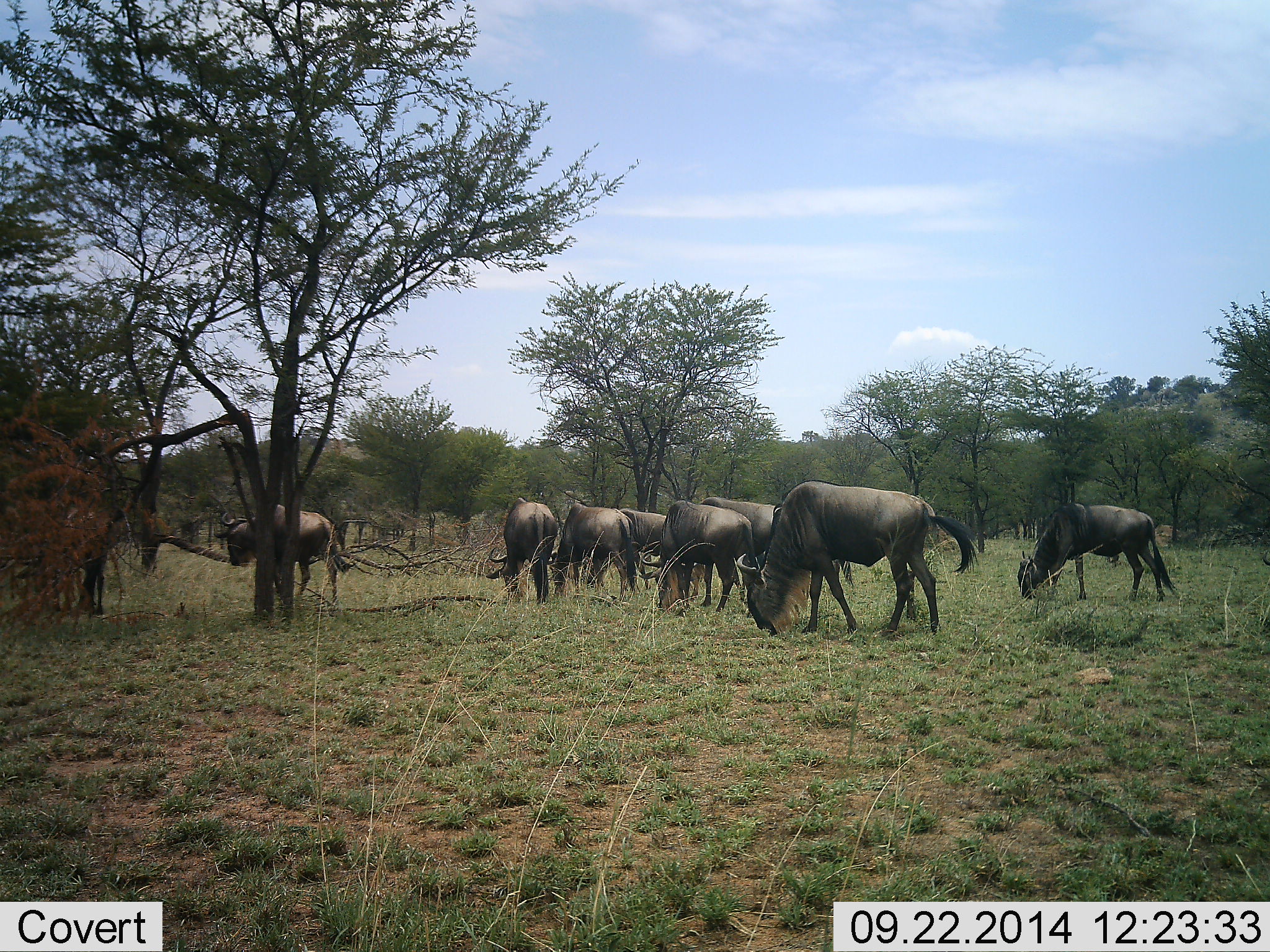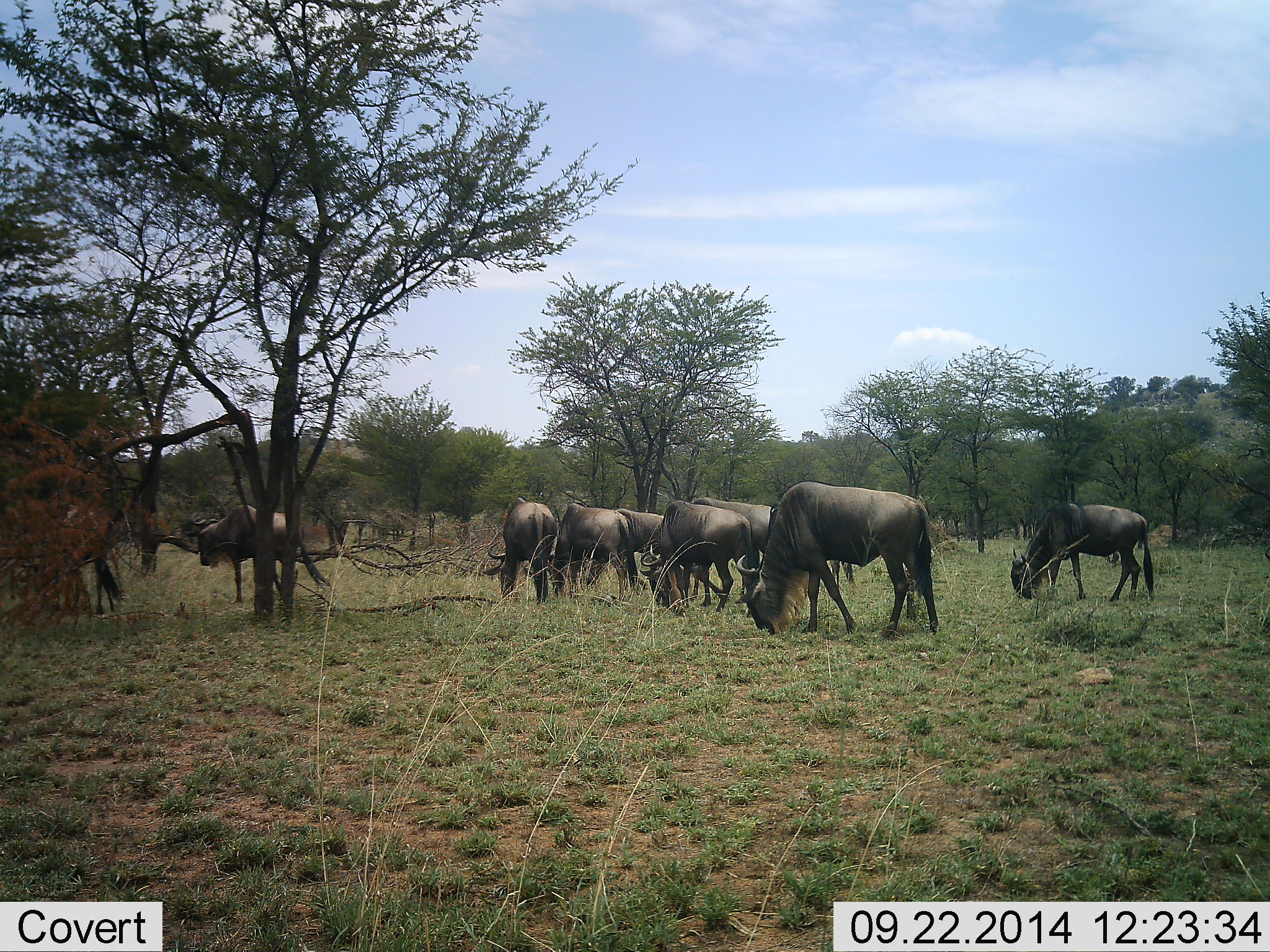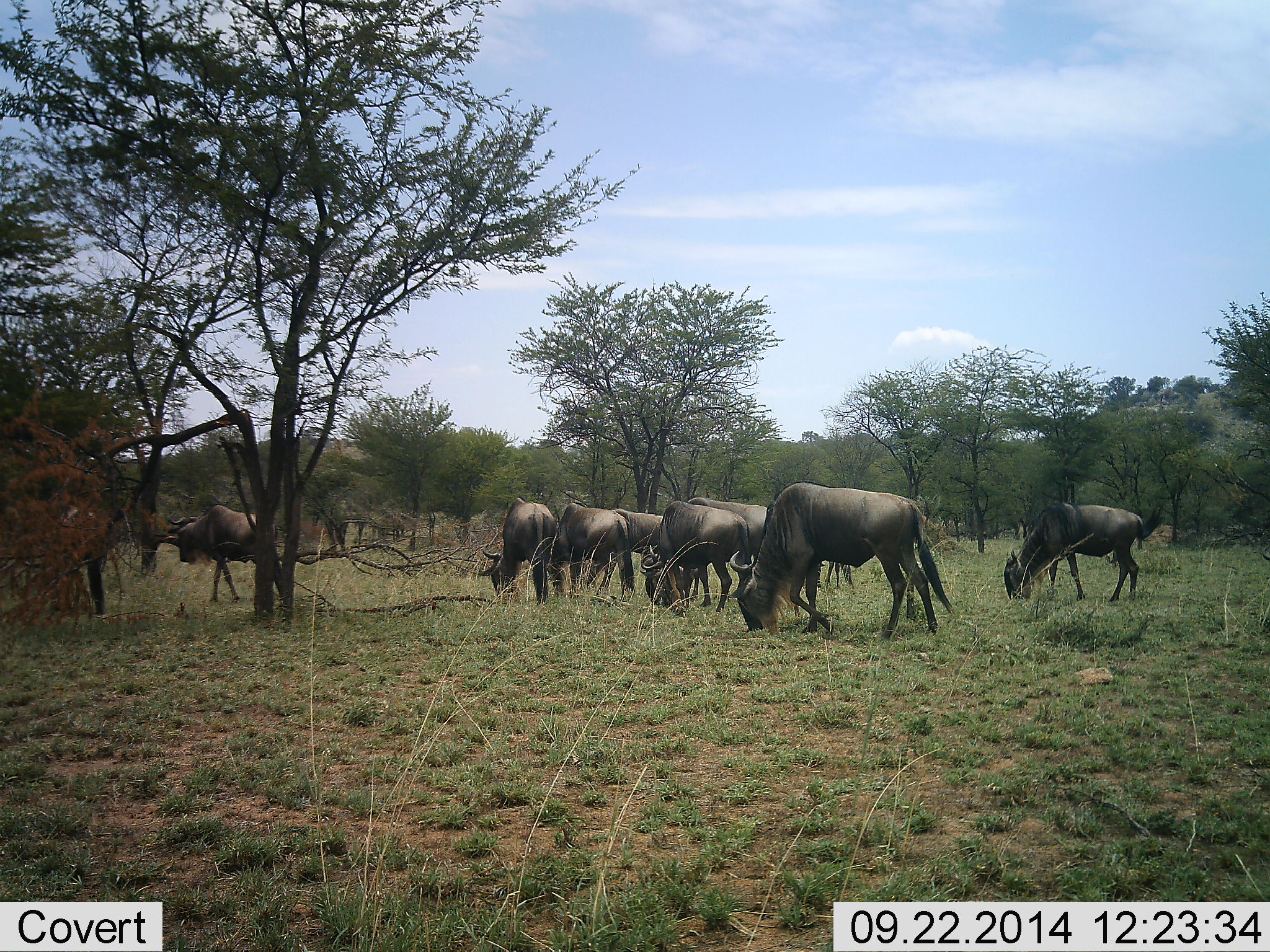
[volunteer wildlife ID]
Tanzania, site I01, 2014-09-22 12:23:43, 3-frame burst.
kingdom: Animalia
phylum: Chordata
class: Mammalia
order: Artiodactyla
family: Bovidae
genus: Connochaetes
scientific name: Connochaetes taurinus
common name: blue wildebeest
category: wildebeest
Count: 8.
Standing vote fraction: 70%.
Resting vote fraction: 10%.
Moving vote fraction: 10%.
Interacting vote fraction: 0%.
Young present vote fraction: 0%.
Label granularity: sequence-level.